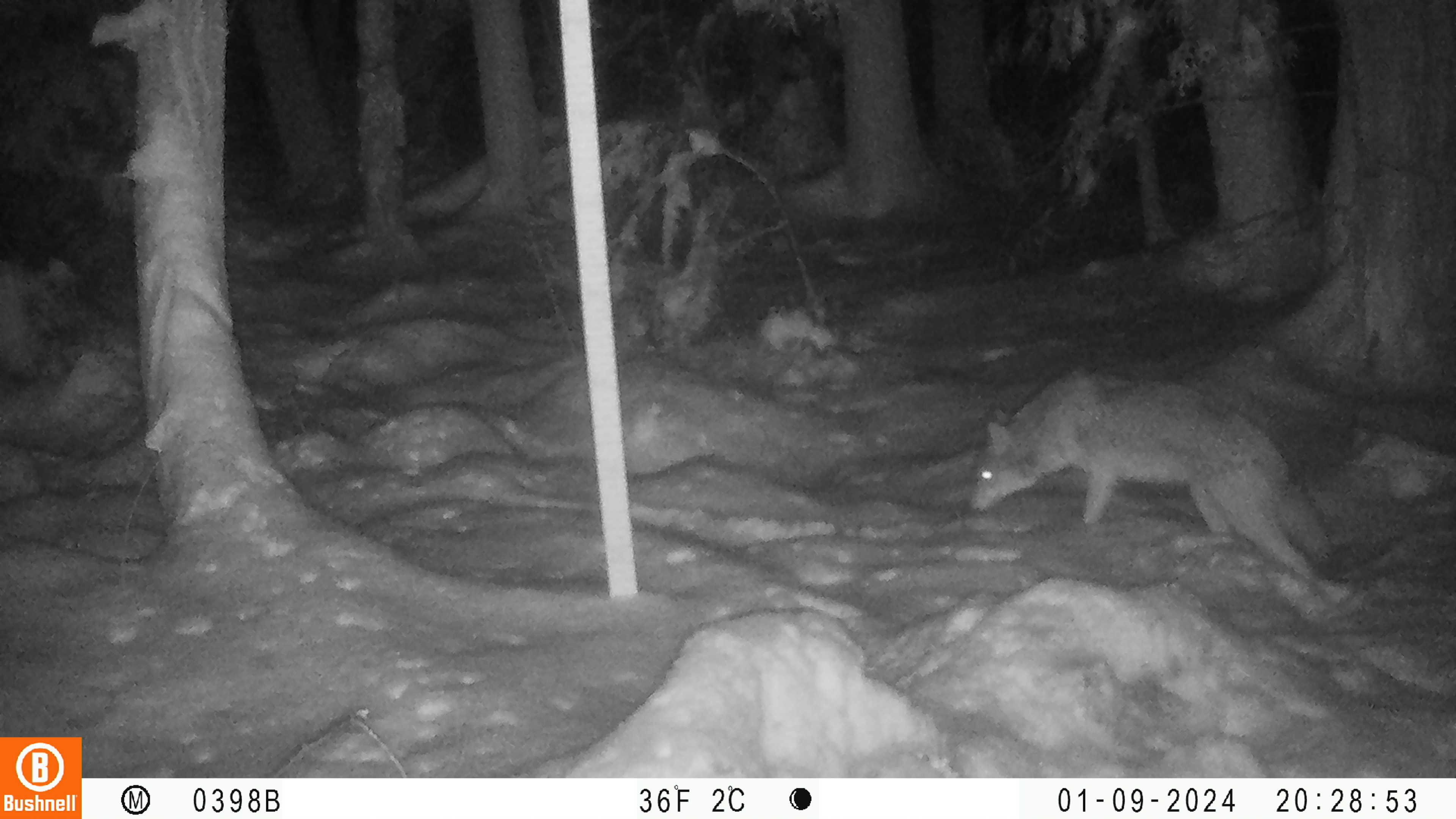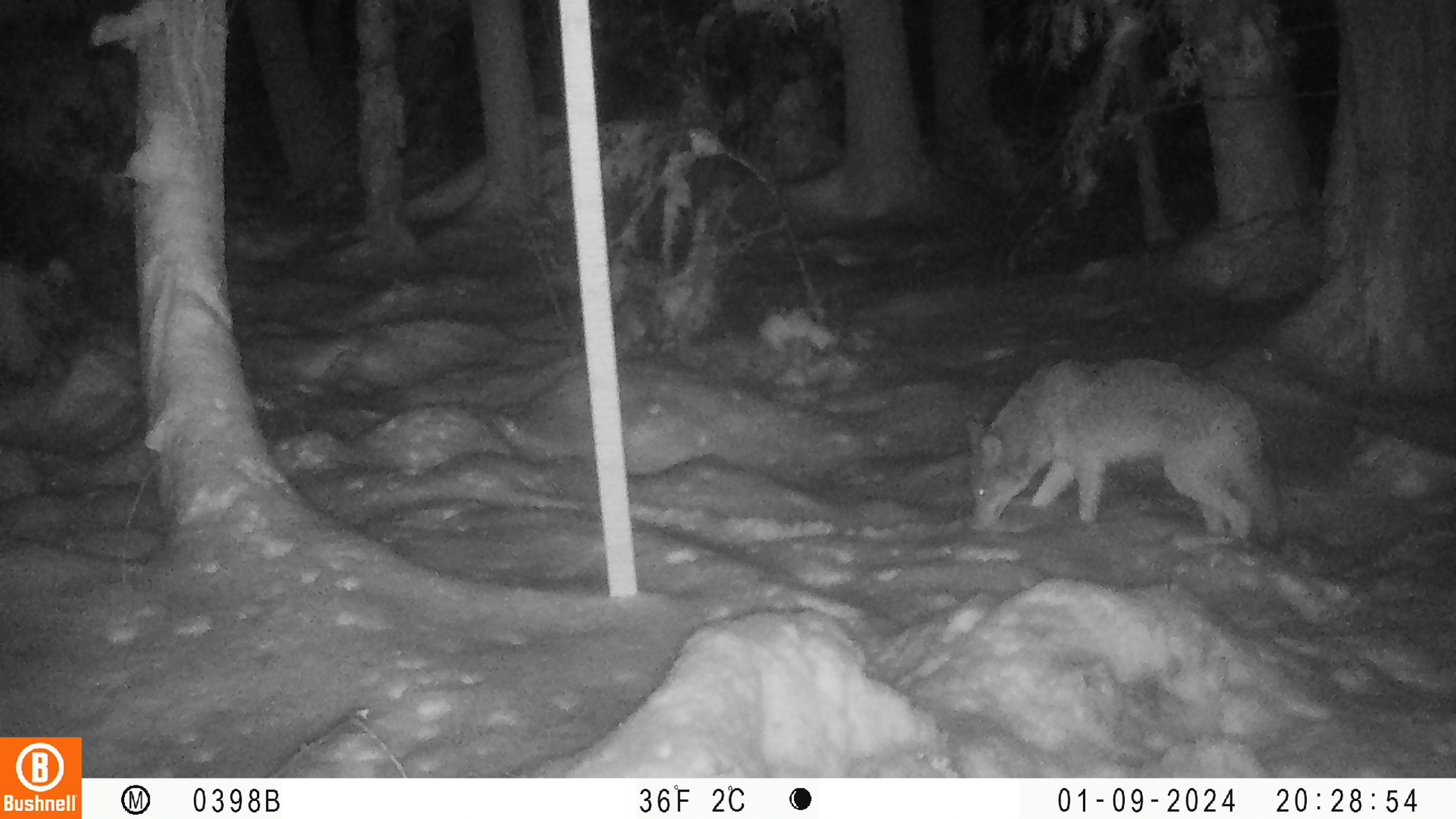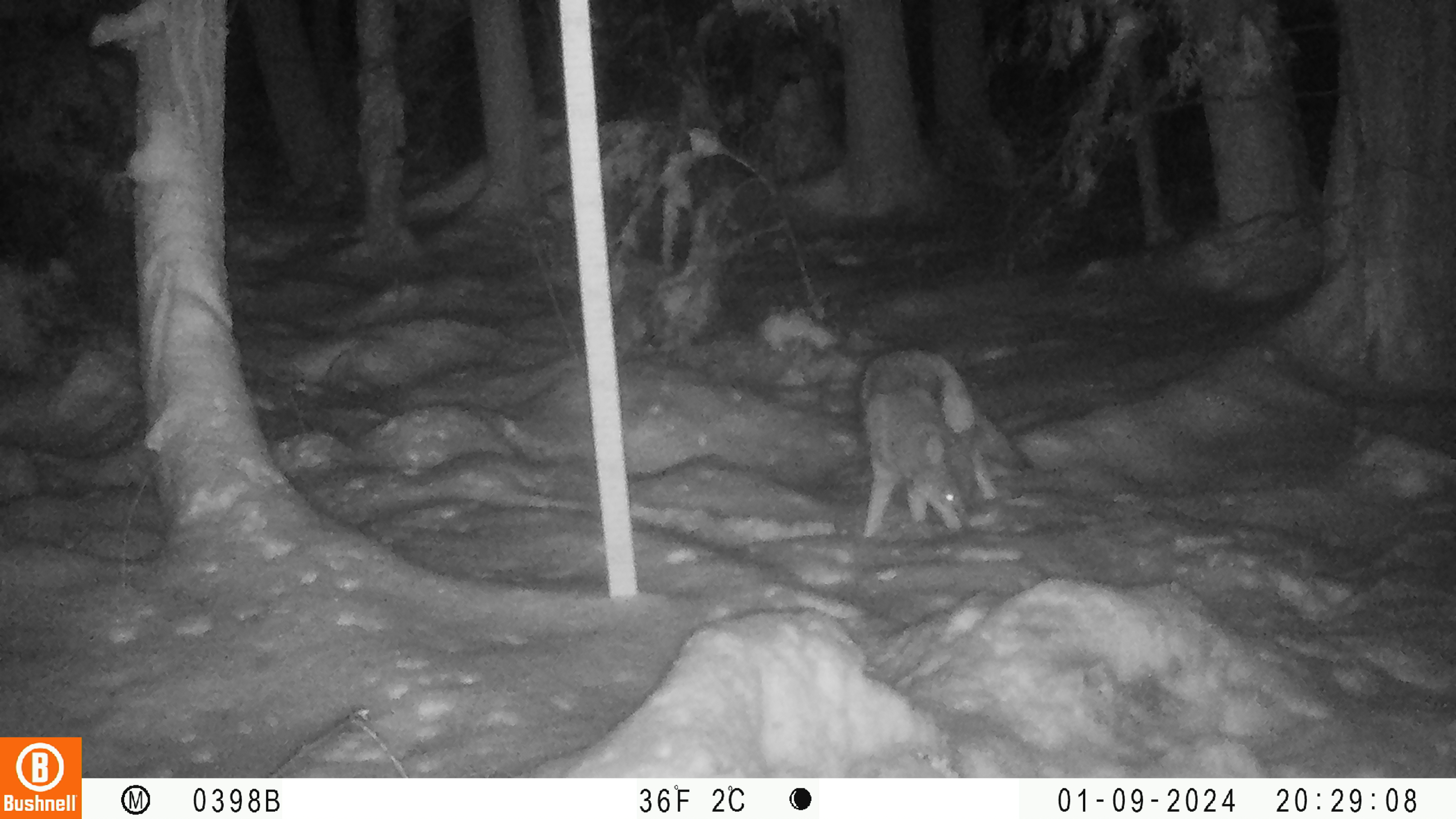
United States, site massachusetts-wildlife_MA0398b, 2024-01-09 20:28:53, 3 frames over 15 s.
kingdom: Animalia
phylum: Chordata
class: Mammalia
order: Carnivora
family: Canidae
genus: Canis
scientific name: Canis latrans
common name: coyote